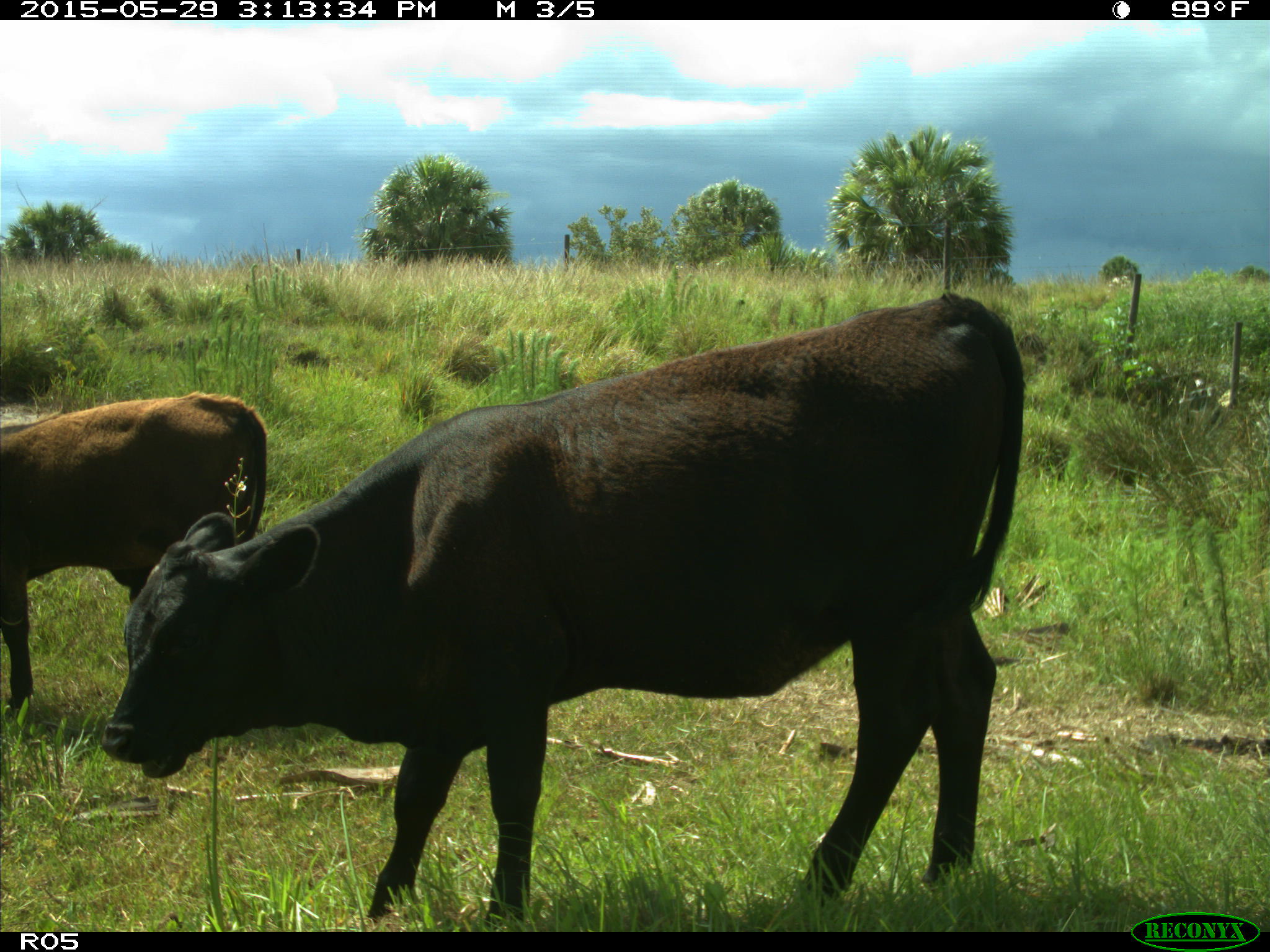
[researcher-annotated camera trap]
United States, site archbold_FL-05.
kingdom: Animalia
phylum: Chordata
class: Mammalia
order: Artiodactyla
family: Bovidae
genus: Bos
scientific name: Bos taurus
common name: domestic cow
Bos taurus (domestic cow).